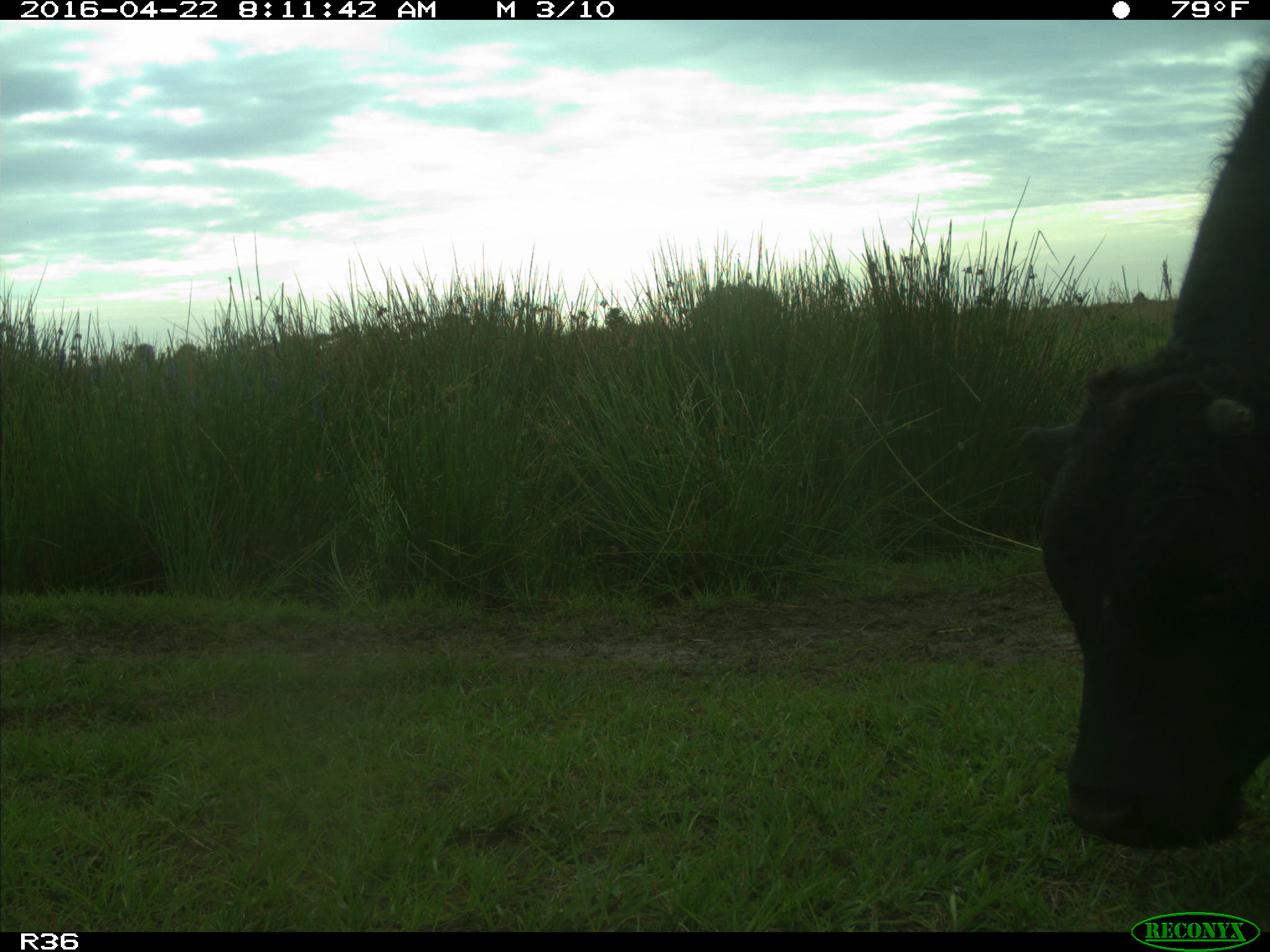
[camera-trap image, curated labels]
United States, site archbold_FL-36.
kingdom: Animalia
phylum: Chordata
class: Mammalia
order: Artiodactyla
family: Bovidae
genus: Bos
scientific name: Bos taurus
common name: domestic cow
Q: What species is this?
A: Bos taurus (domestic cow).